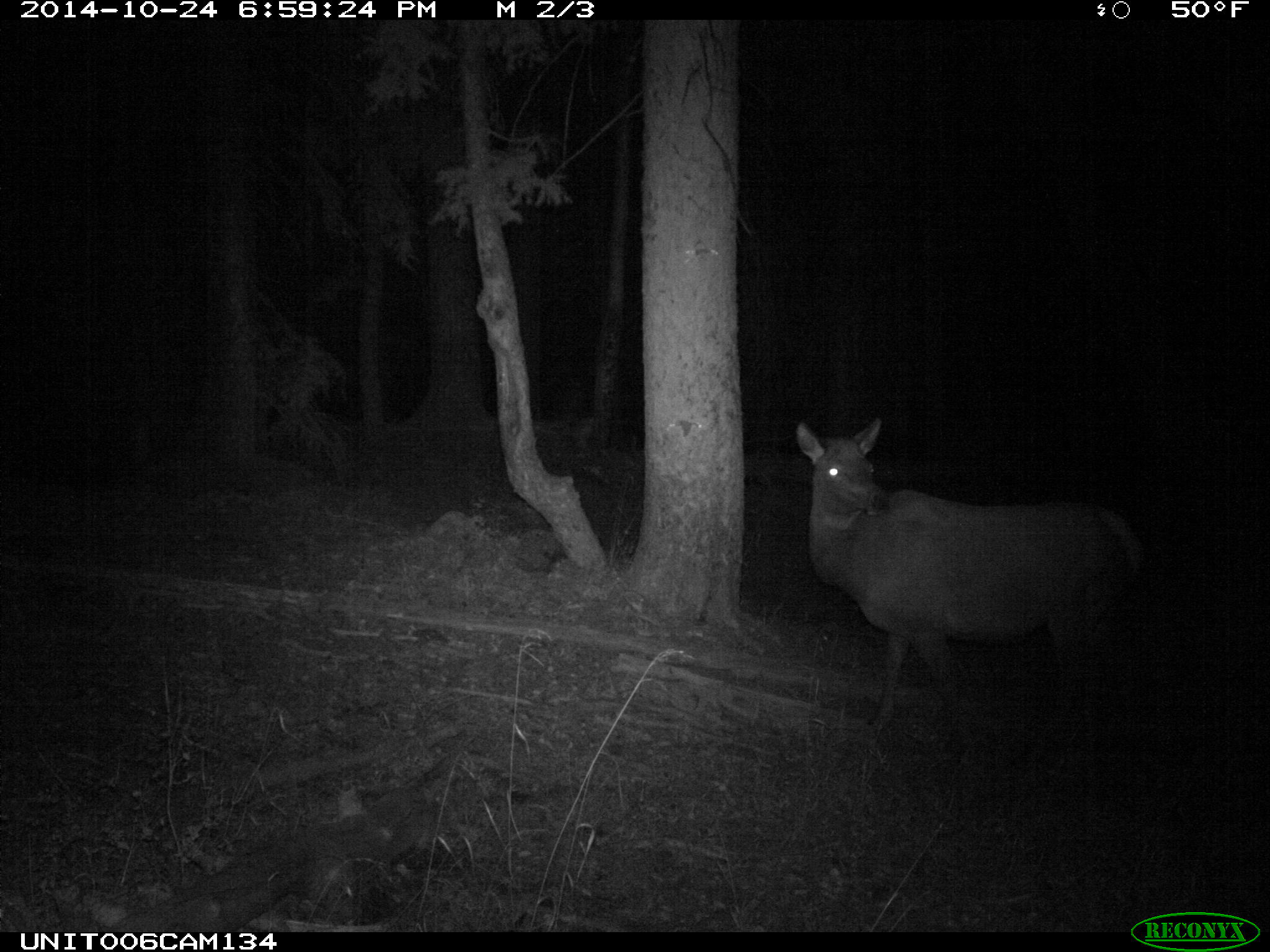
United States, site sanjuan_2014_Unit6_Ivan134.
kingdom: Animalia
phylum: Chordata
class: Mammalia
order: Artiodactyla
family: Cervidae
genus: Cervus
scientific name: Cervus elaphus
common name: red deer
Cervus elaphus (red deer).